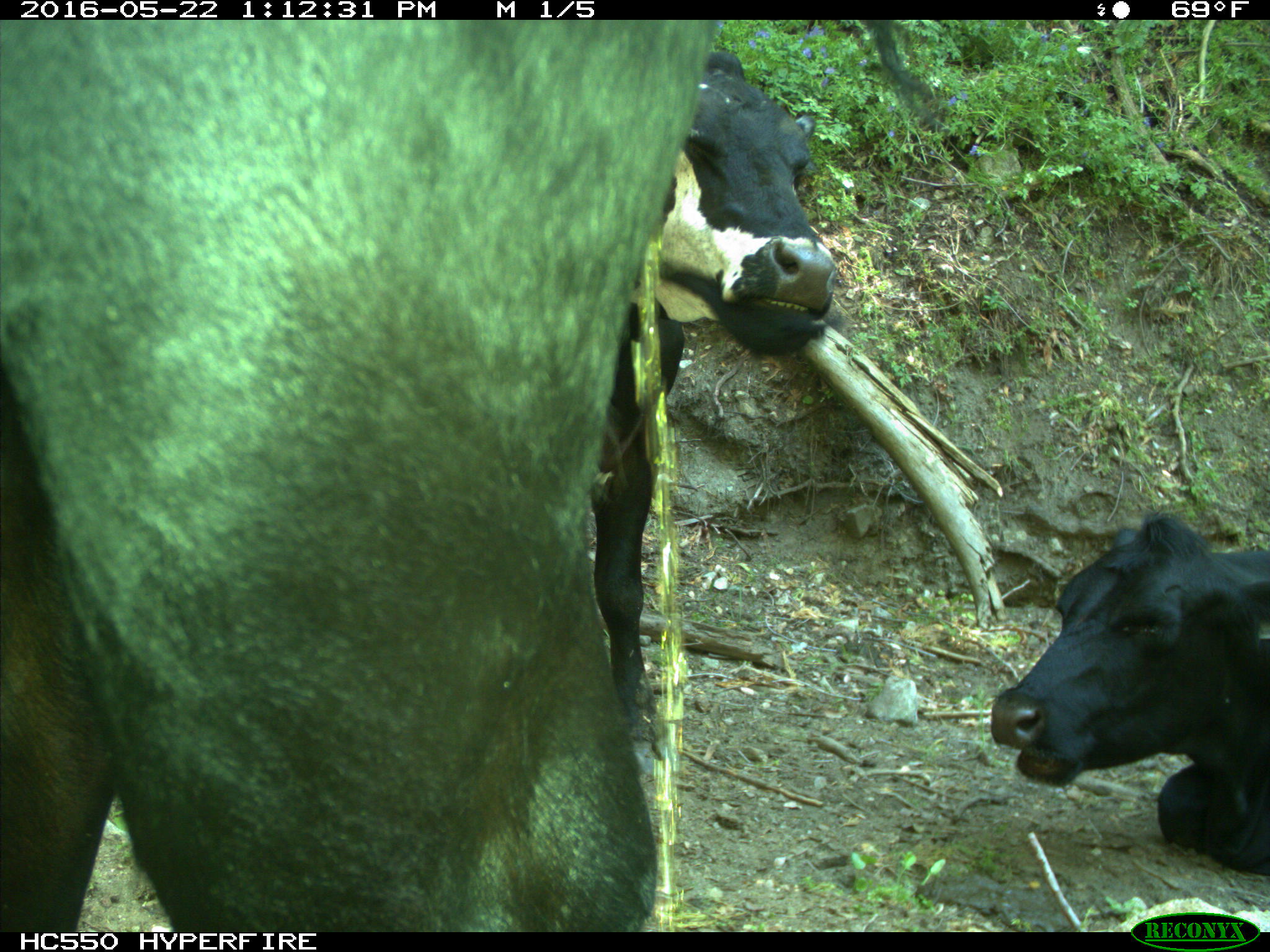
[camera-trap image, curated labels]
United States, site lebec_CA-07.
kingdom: Animalia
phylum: Chordata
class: Mammalia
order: Artiodactyla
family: Bovidae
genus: Bos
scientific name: Bos taurus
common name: domestic cow